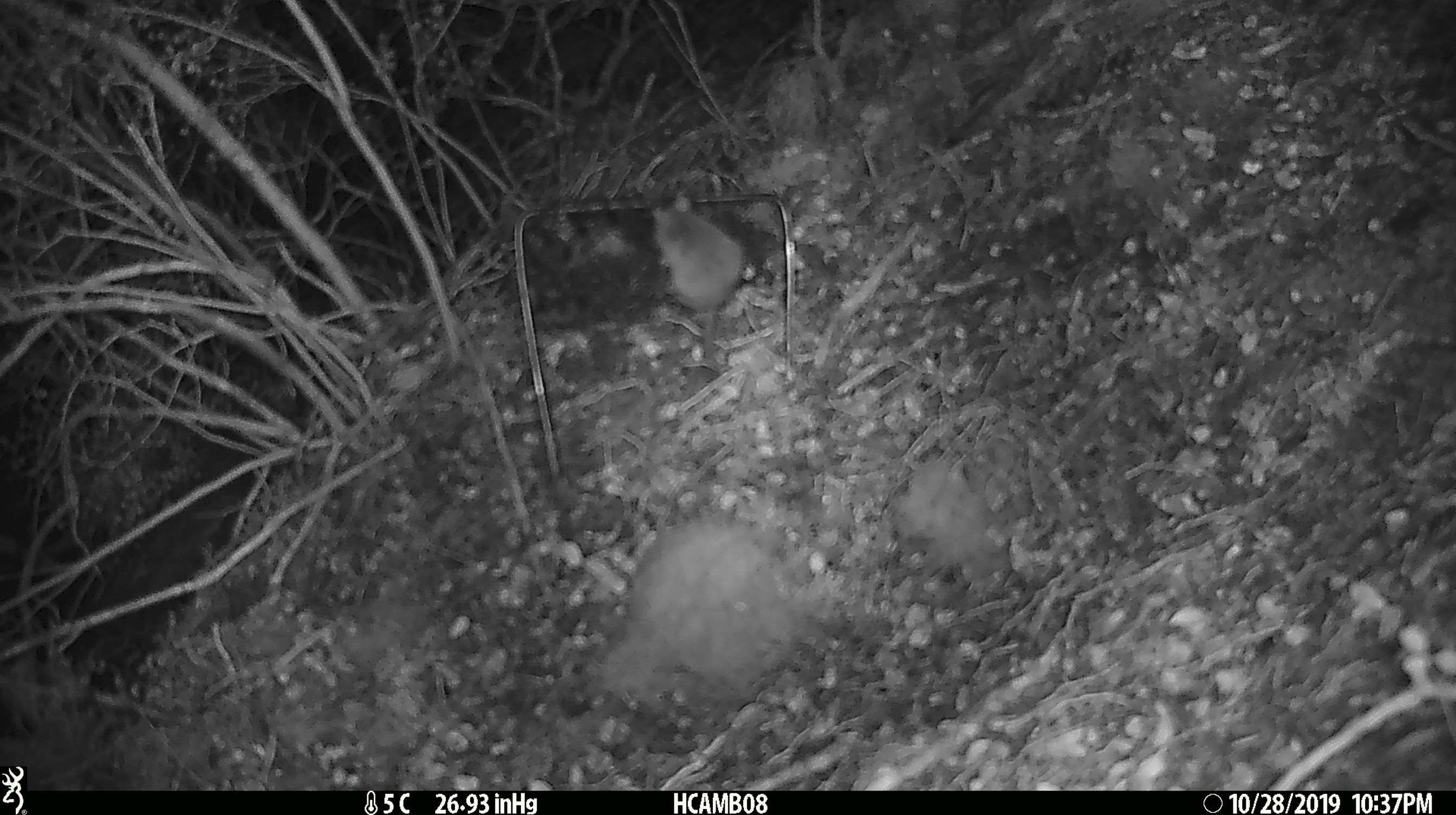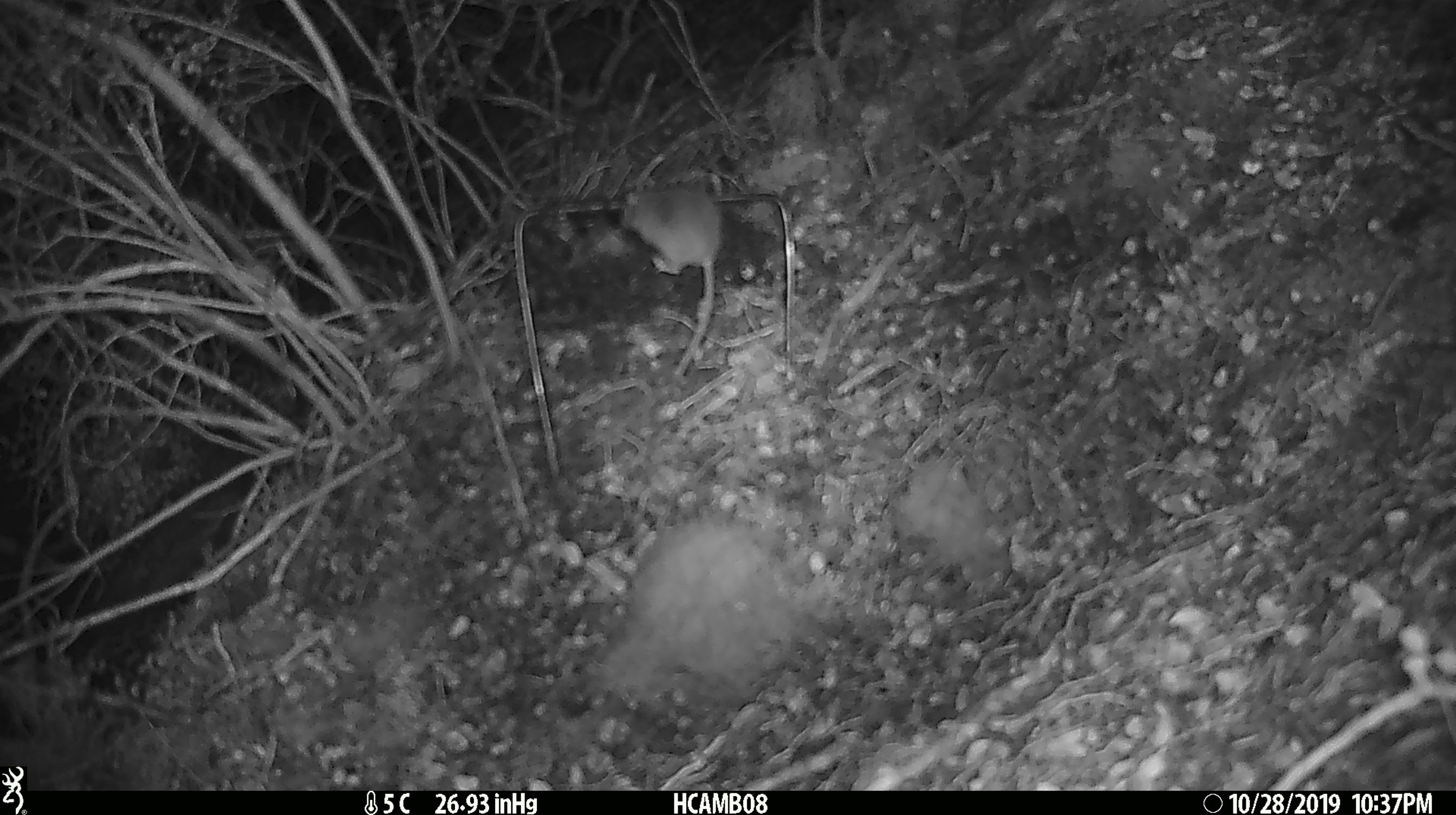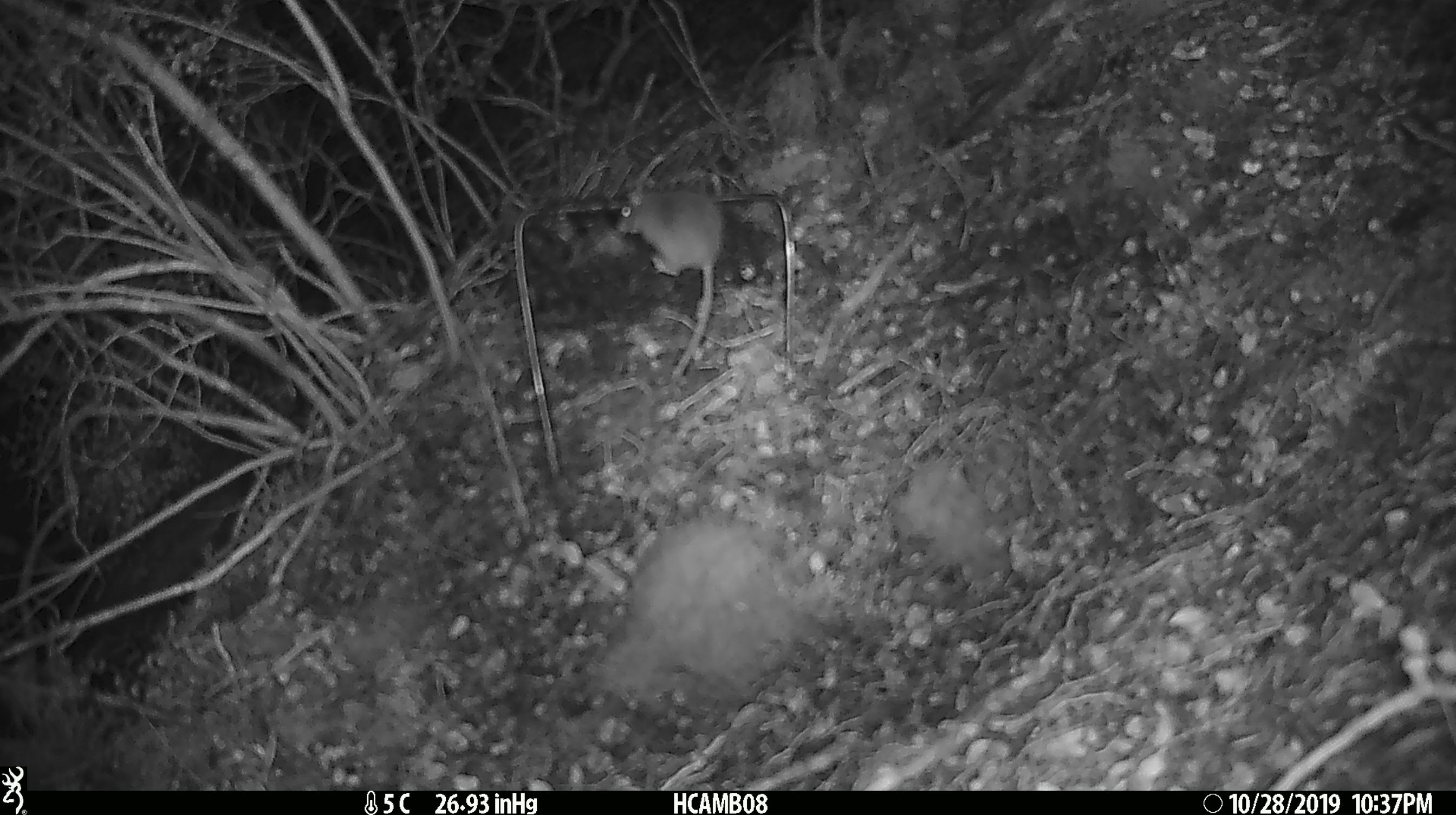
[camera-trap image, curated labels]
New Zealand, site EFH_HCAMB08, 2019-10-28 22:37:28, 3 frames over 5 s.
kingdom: Animalia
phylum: Chordata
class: Mammalia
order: Rodentia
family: Muridae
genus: Mus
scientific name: Mus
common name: mouse